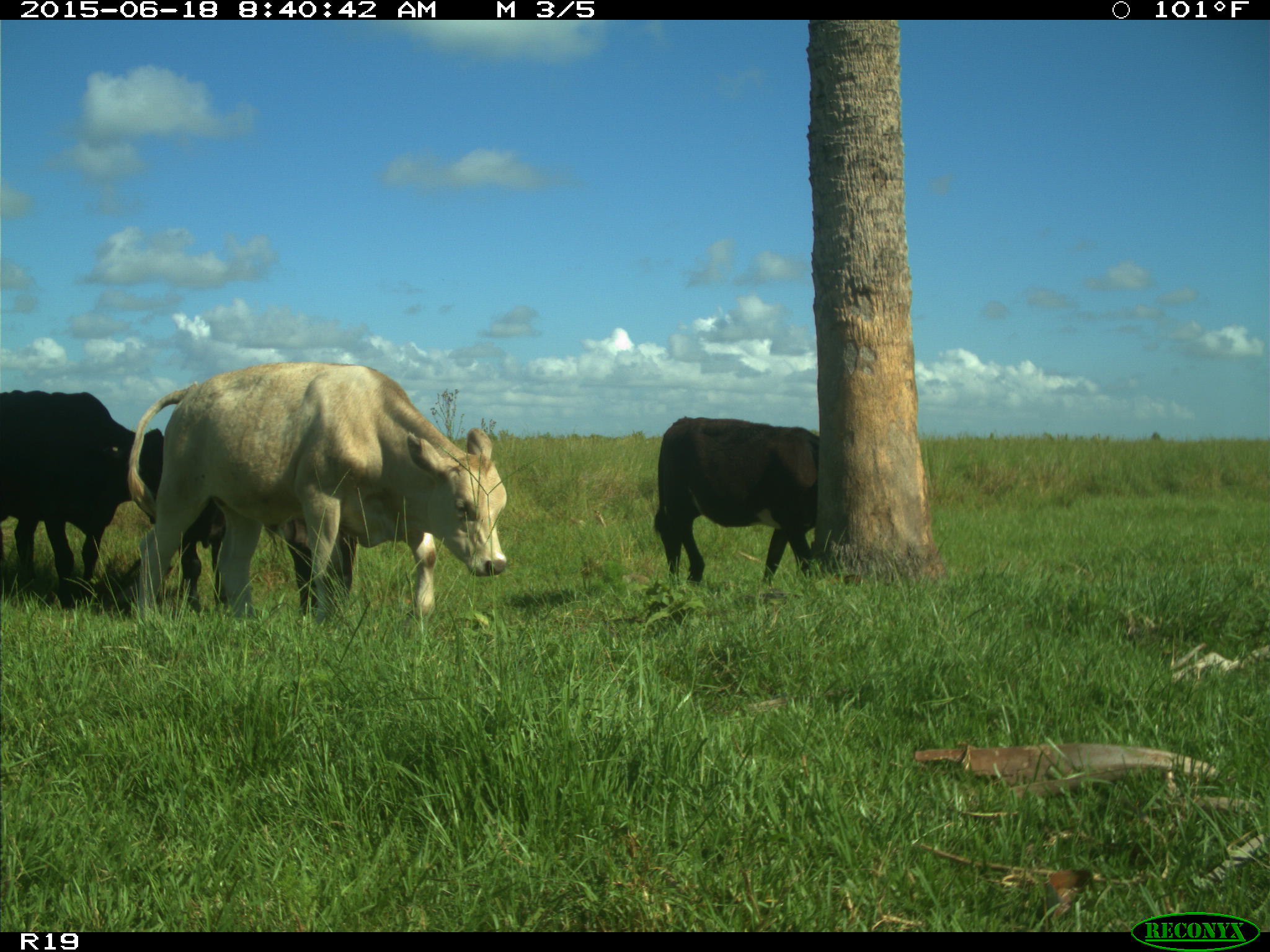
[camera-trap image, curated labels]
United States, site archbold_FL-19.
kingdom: Animalia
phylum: Chordata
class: Mammalia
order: Artiodactyla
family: Bovidae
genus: Bos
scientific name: Bos taurus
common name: domestic cow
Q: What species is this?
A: Bos taurus (domestic cow).